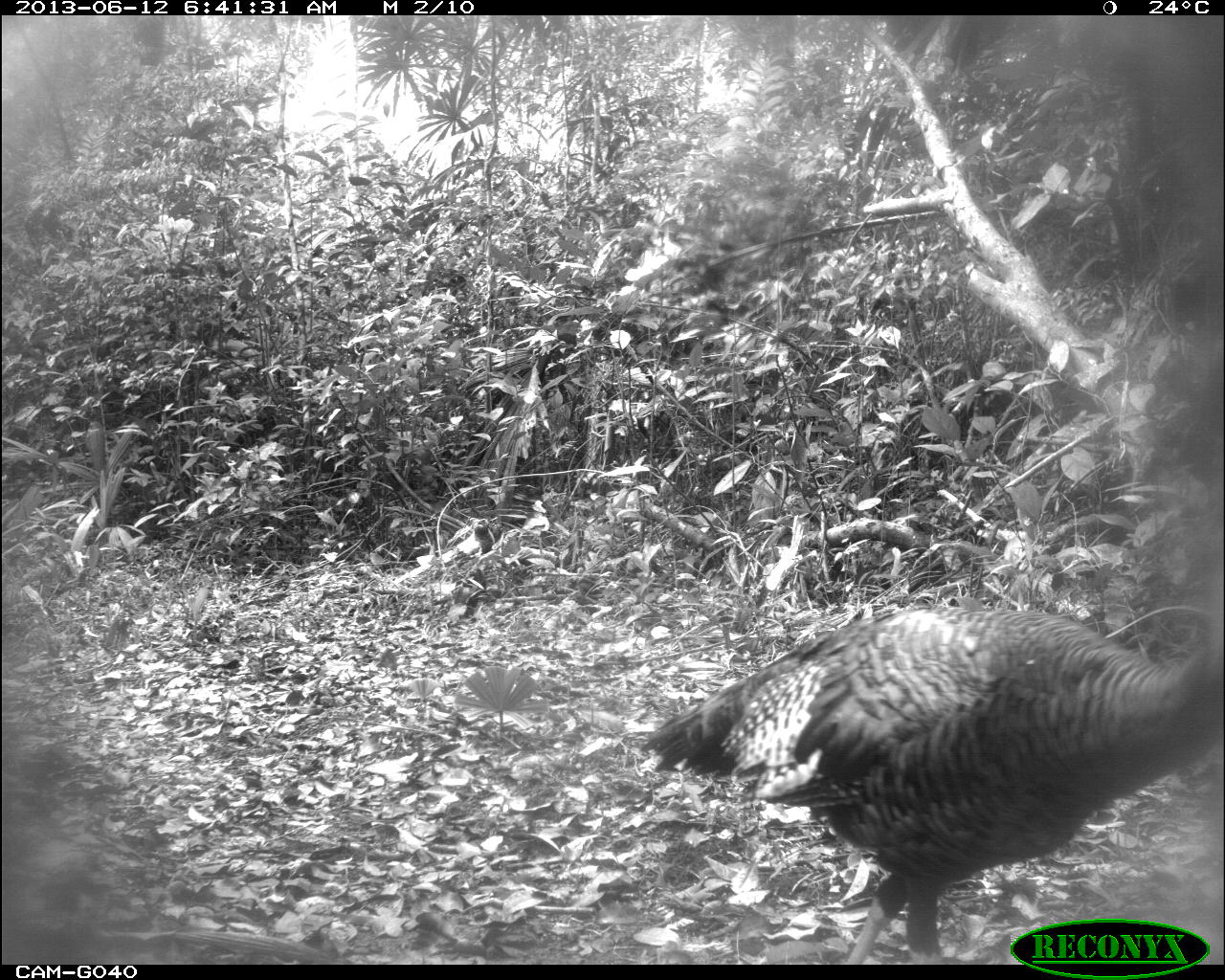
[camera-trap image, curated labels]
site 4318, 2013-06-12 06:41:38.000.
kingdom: Animalia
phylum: Chordata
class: Aves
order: Galliformes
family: Phasianidae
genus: Meleagris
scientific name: Meleagris ocellata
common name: ocellated turkey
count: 2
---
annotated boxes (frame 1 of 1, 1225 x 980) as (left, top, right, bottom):
meleagris ocellata: (640, 593, 1225, 960)